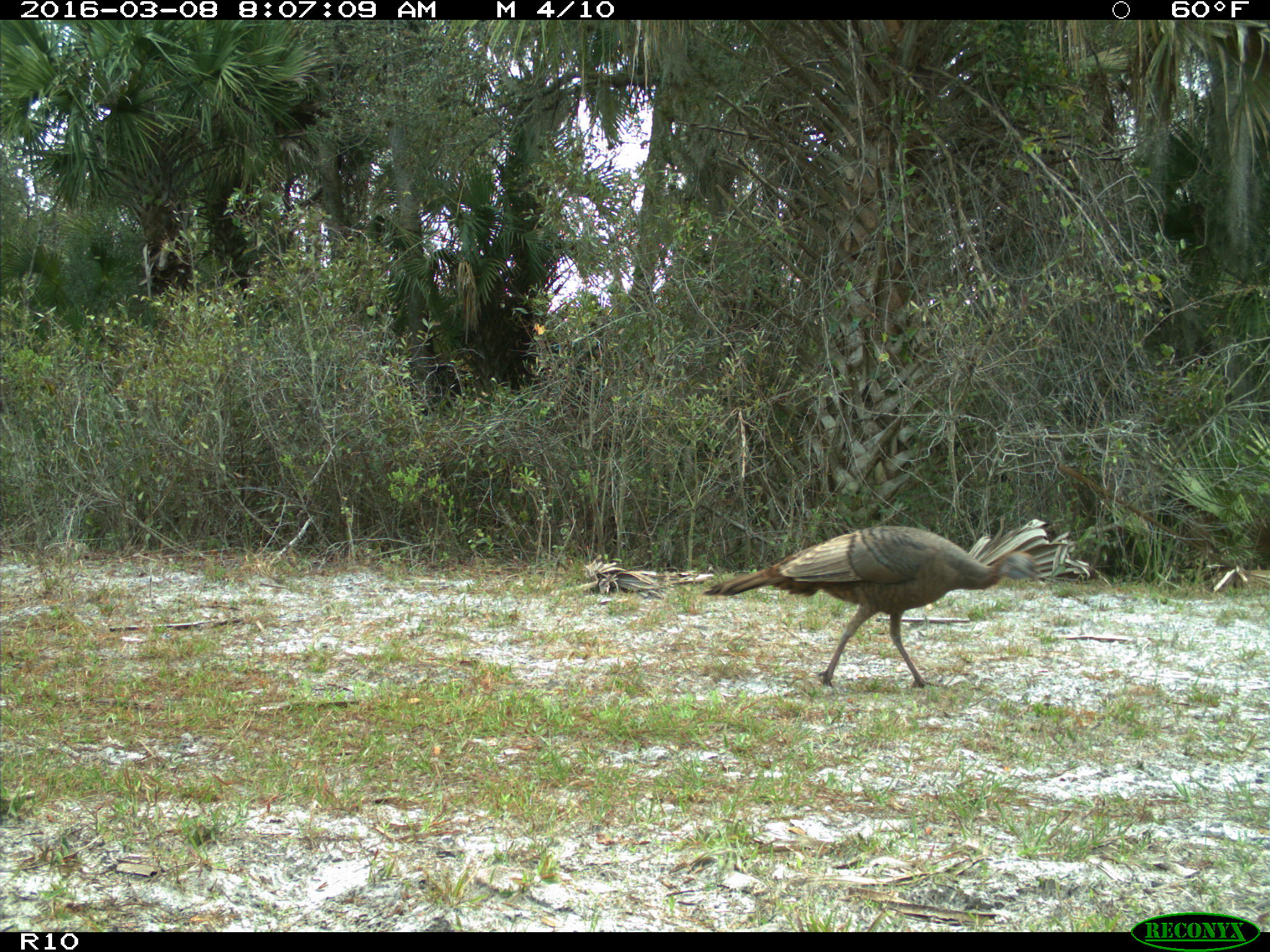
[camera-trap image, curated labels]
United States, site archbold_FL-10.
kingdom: Animalia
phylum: Chordata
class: Aves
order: Galliformes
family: Phasianidae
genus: Meleagris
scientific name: Meleagris gallopavo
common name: wild turkey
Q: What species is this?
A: Meleagris gallopavo (wild turkey).